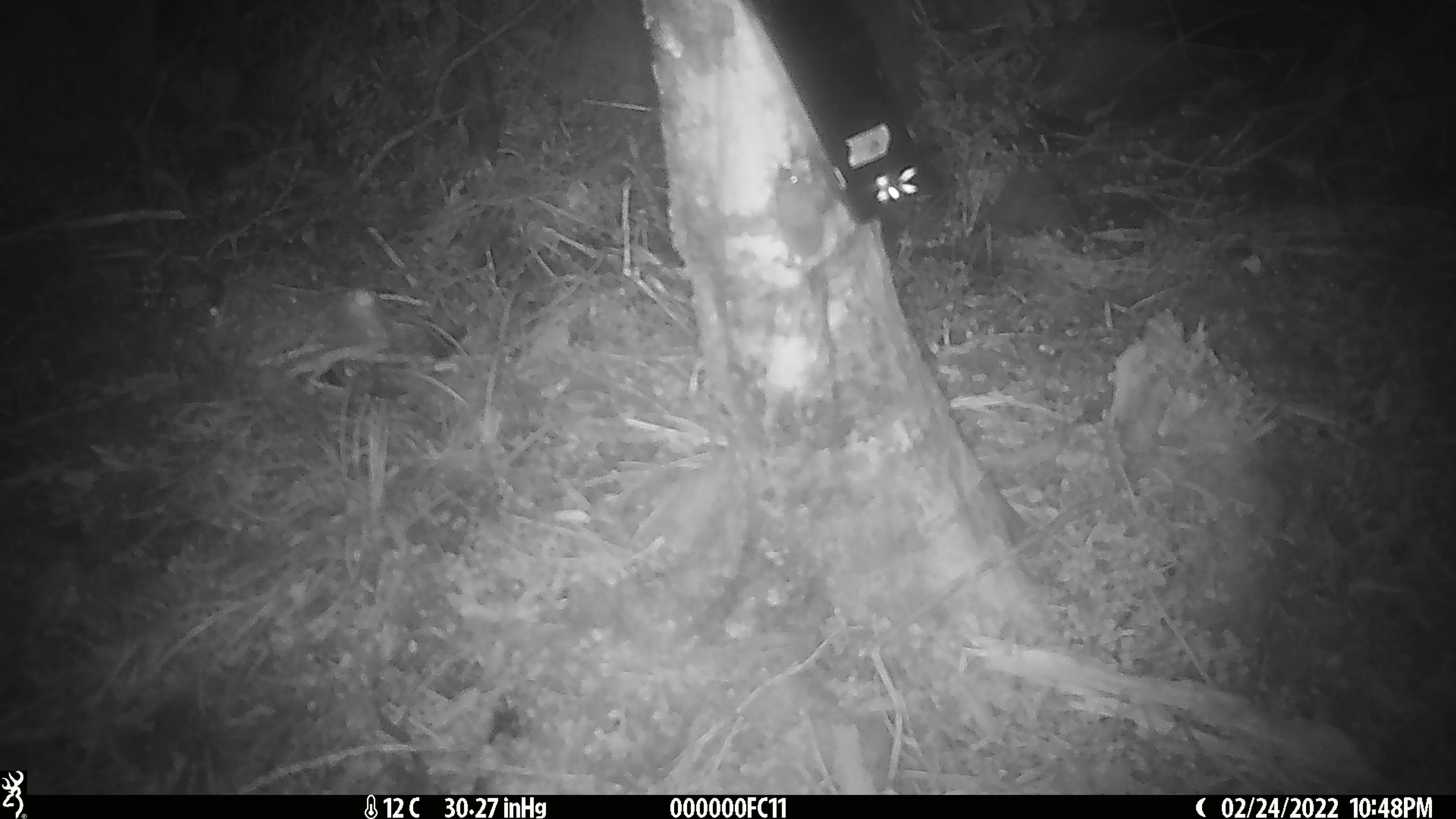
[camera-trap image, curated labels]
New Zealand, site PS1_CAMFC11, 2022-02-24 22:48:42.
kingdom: Animalia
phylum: Chordata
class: Mammalia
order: Rodentia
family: Muridae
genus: Mus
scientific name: Mus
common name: mouse